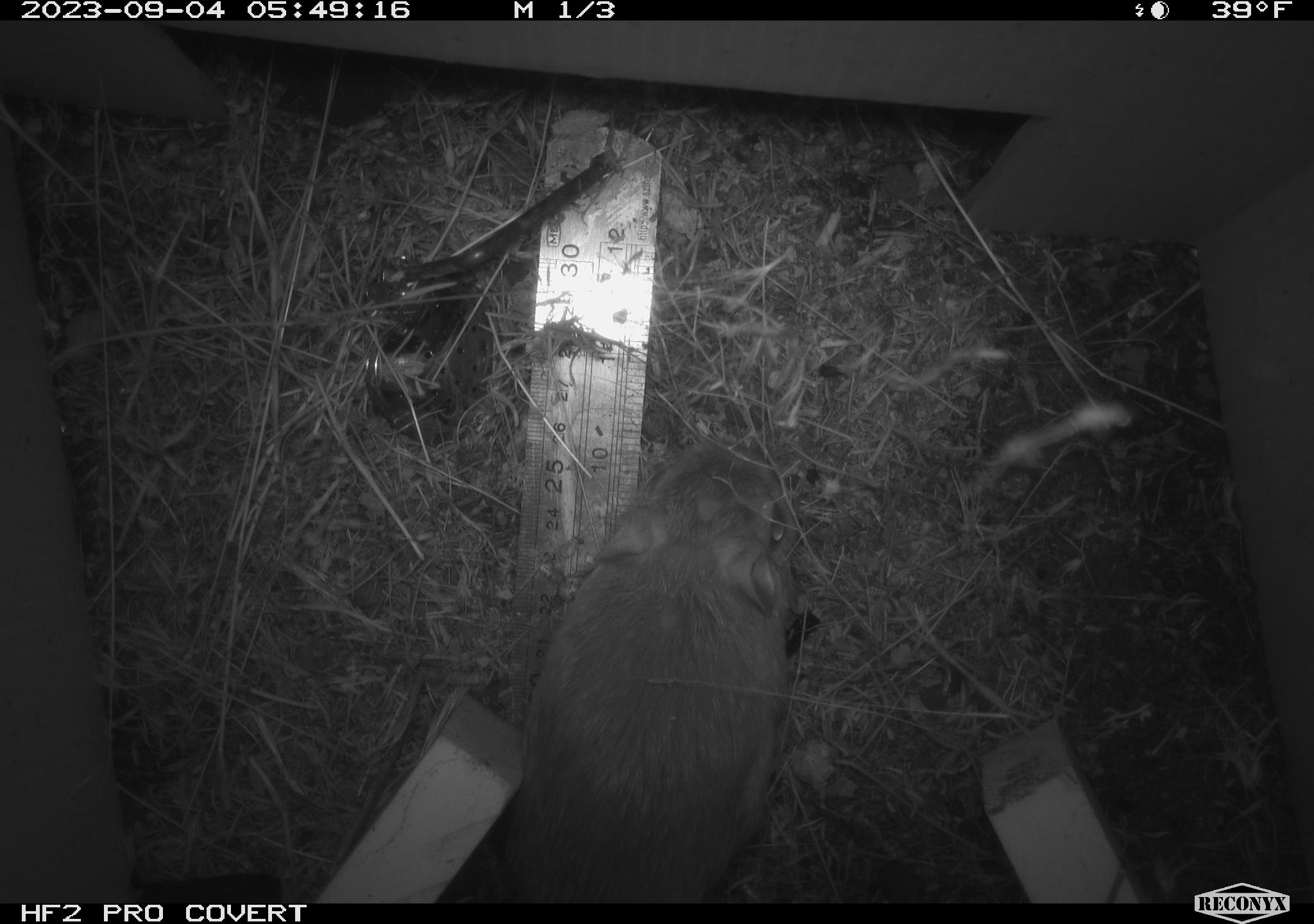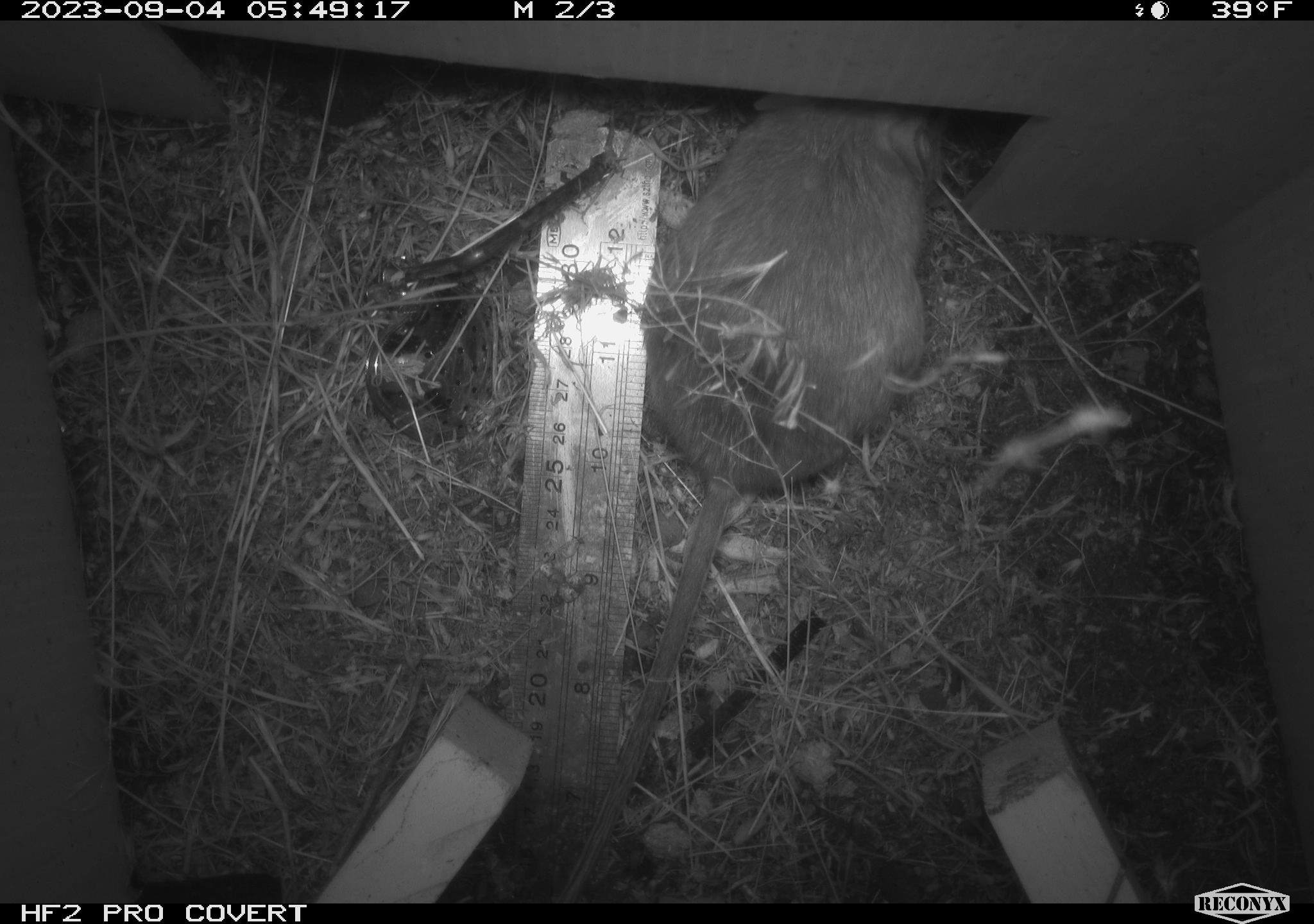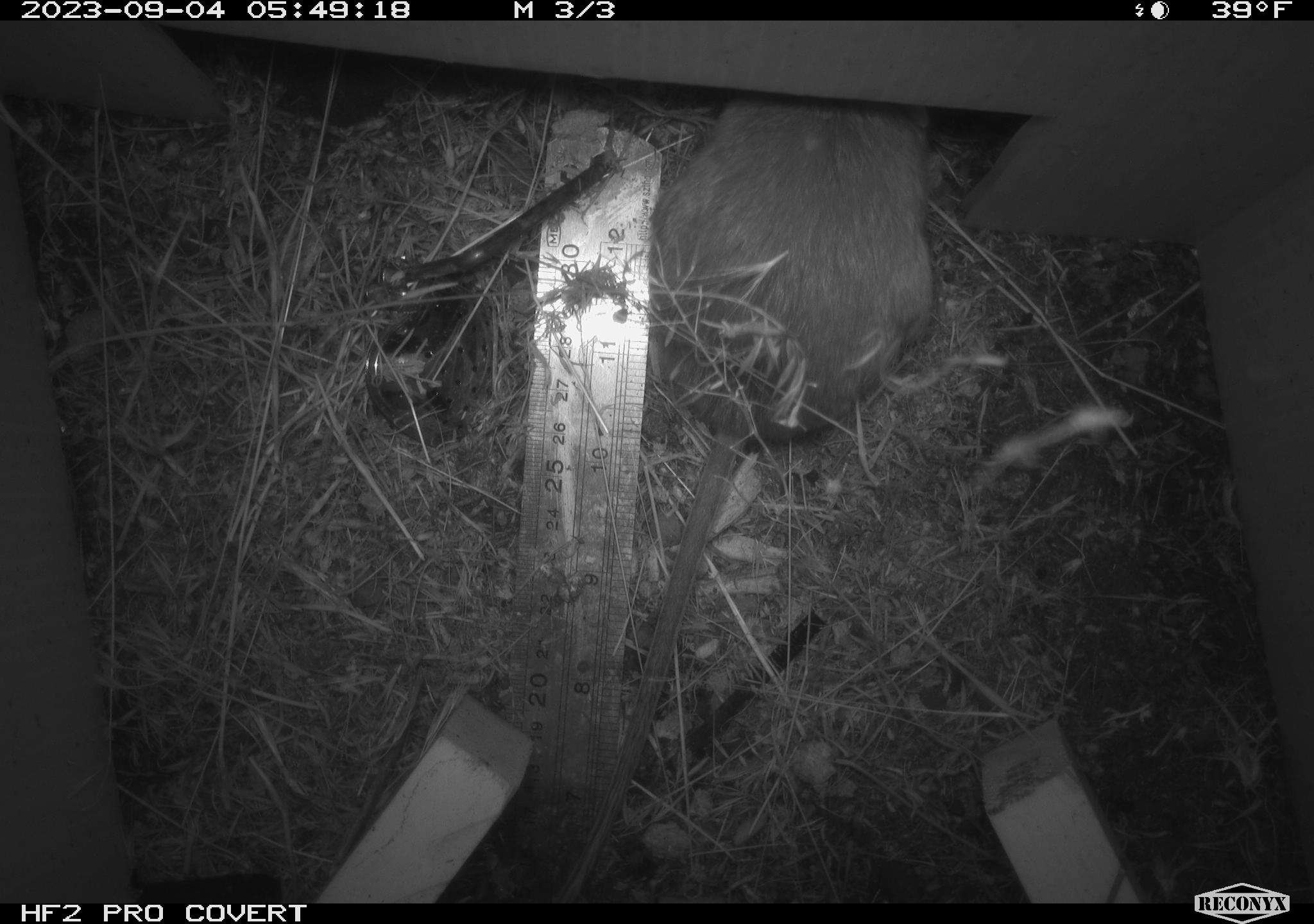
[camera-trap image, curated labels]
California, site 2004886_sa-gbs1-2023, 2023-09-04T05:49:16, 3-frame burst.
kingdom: Animalia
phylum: Chordata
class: Mammalia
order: Rodentia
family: Heteromyidae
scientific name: Heteromyidae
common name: kangaroo rats and pocket mice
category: heteromyidae family